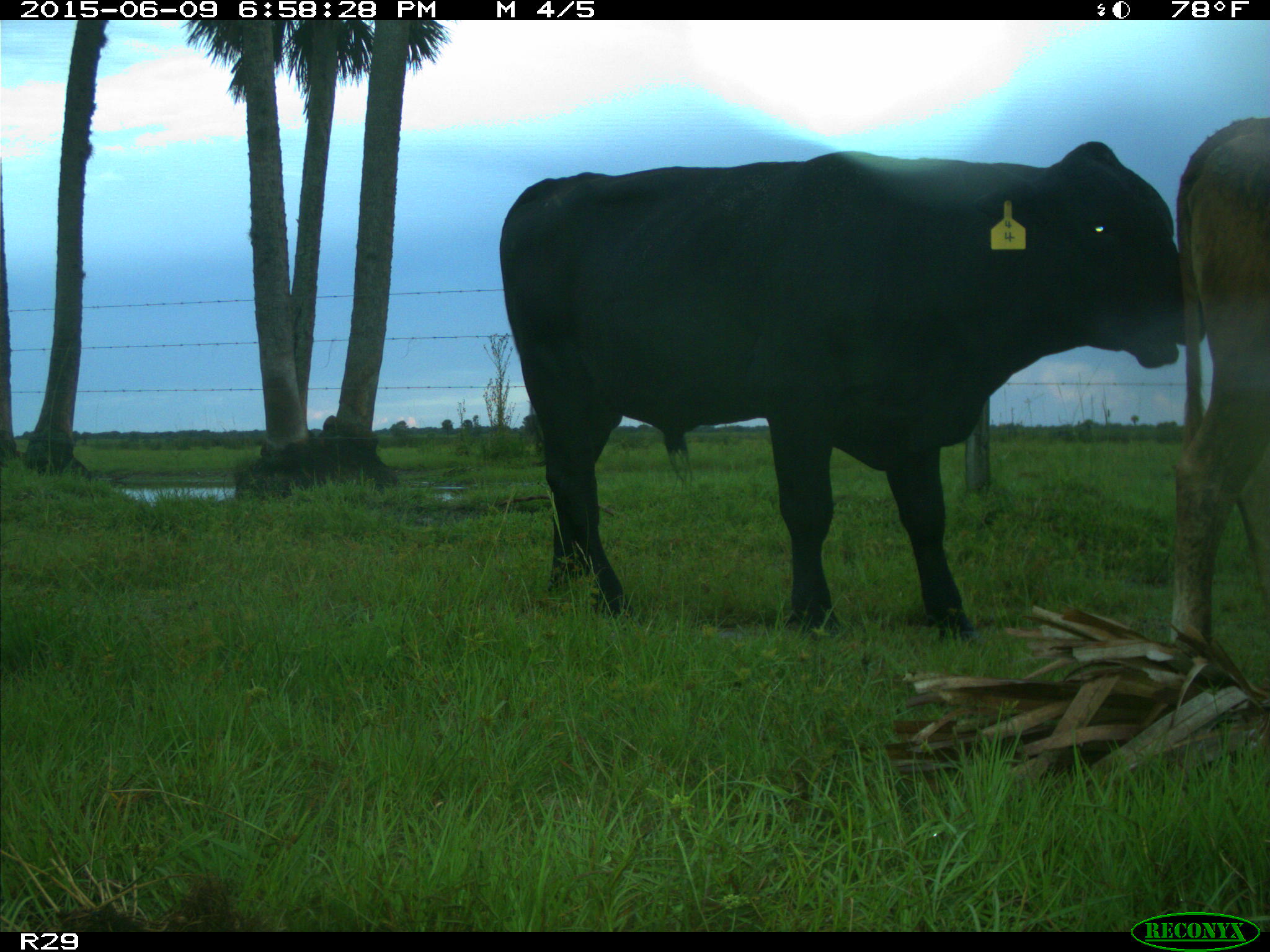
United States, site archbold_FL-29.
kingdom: Animalia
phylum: Chordata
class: Mammalia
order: Artiodactyla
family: Bovidae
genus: Bos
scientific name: Bos taurus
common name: domestic cow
Bos taurus (domestic cow).